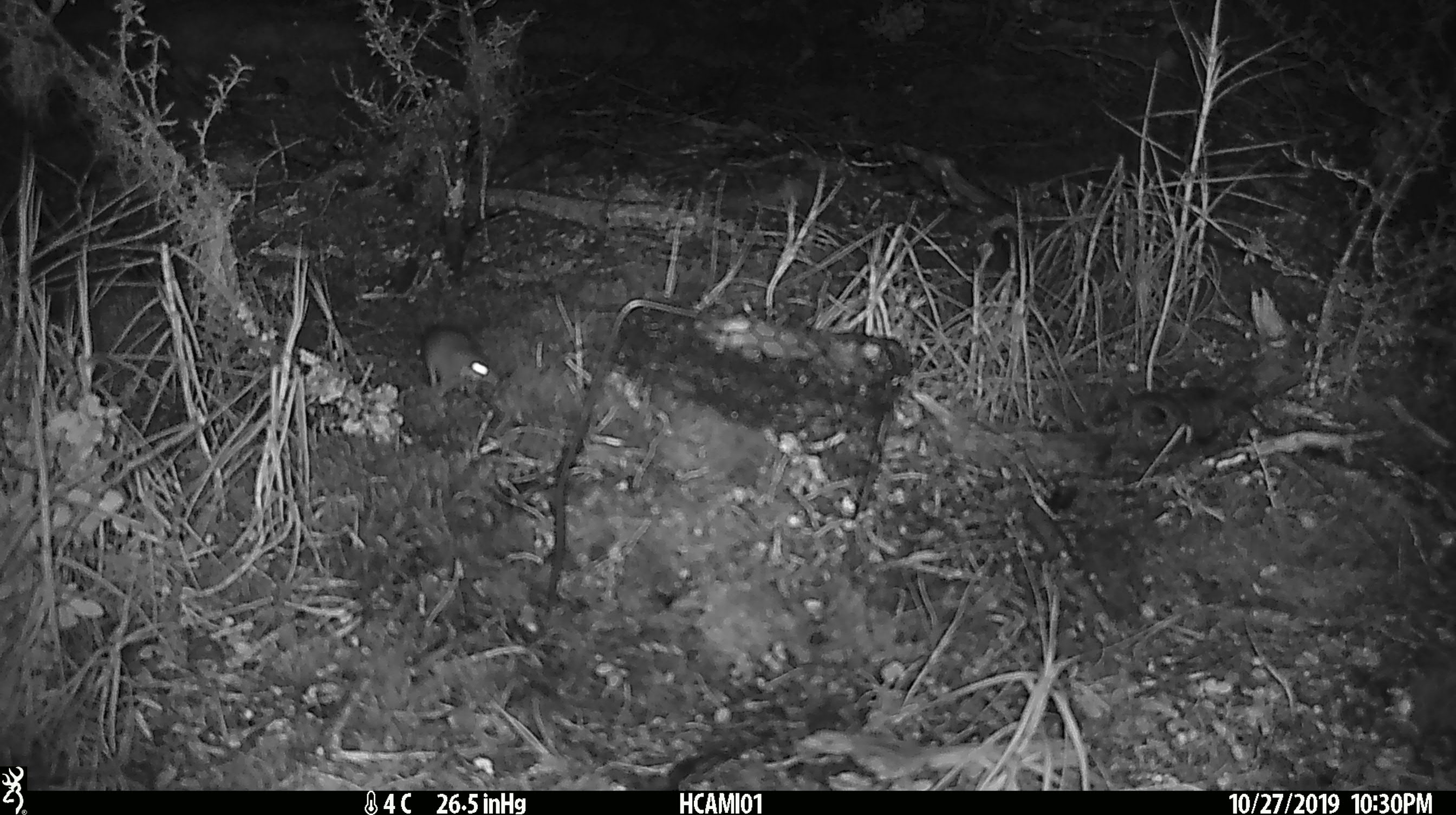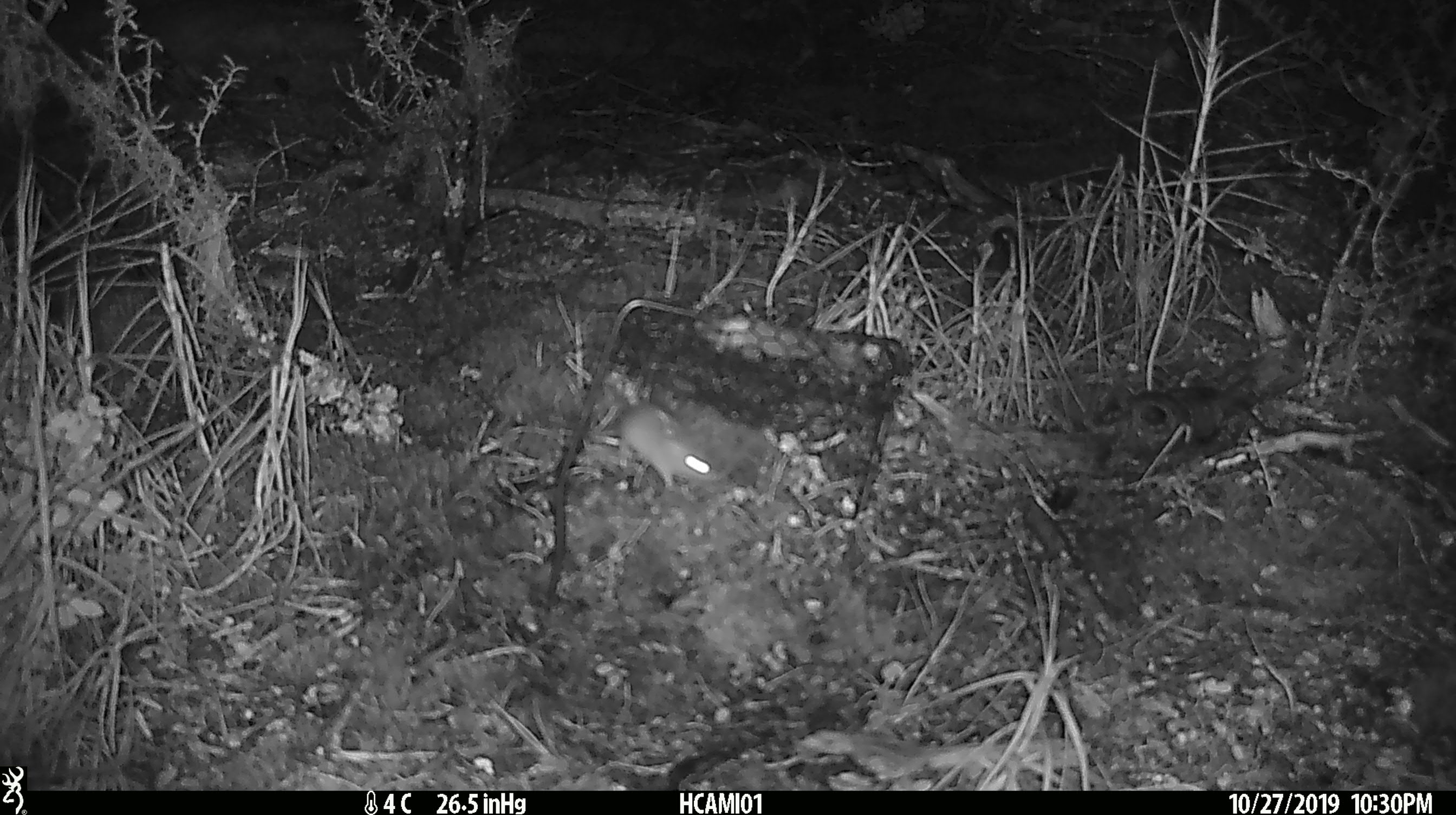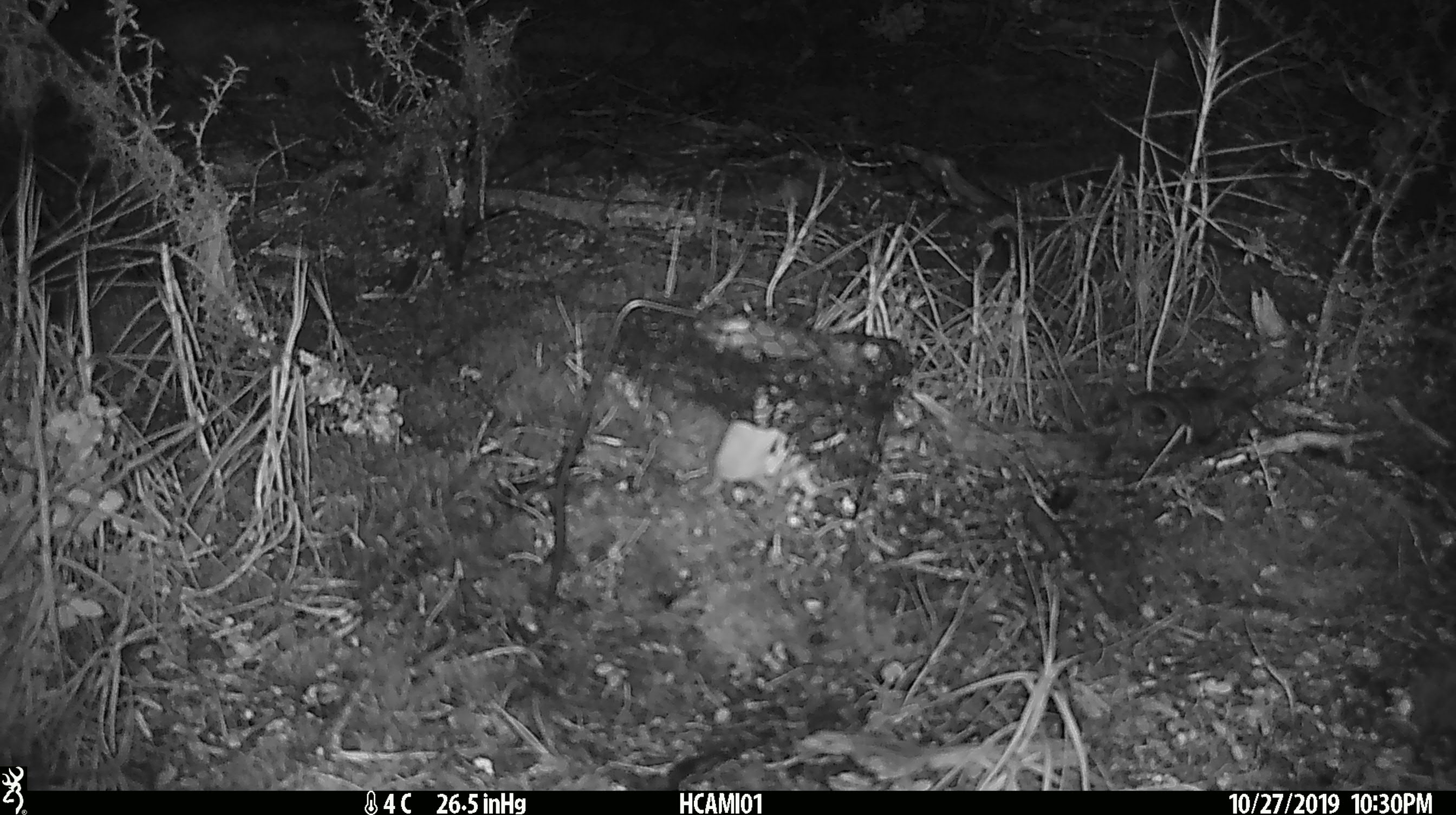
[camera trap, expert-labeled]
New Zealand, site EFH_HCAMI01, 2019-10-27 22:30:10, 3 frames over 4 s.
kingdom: Animalia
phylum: Chordata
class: Mammalia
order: Rodentia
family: Muridae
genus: Mus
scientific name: Mus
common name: mouse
Mouse (Mus).